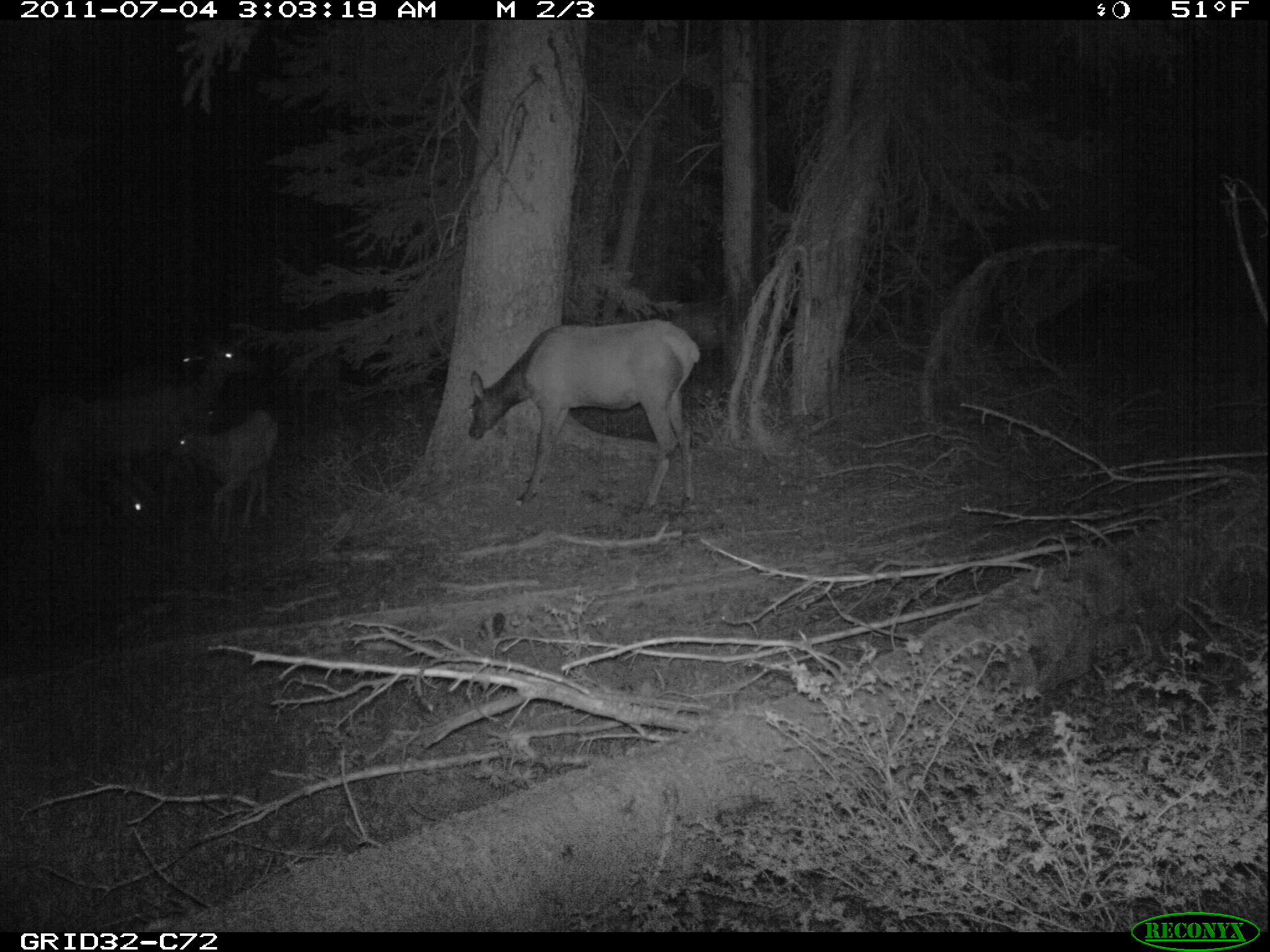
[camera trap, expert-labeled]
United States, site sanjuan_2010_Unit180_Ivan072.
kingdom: Animalia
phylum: Chordata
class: Mammalia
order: Artiodactyla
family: Cervidae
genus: Cervus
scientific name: Cervus elaphus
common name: red deer